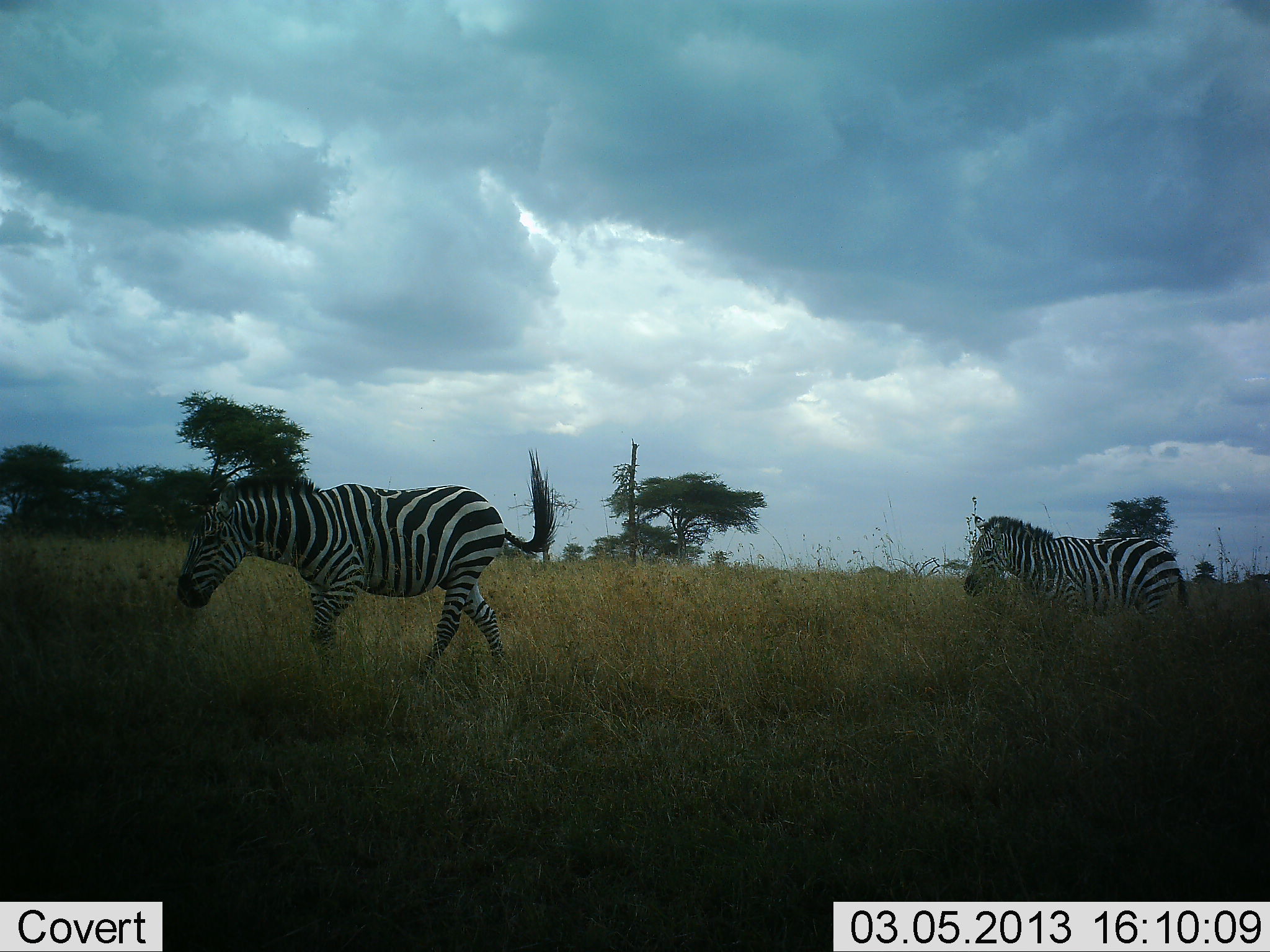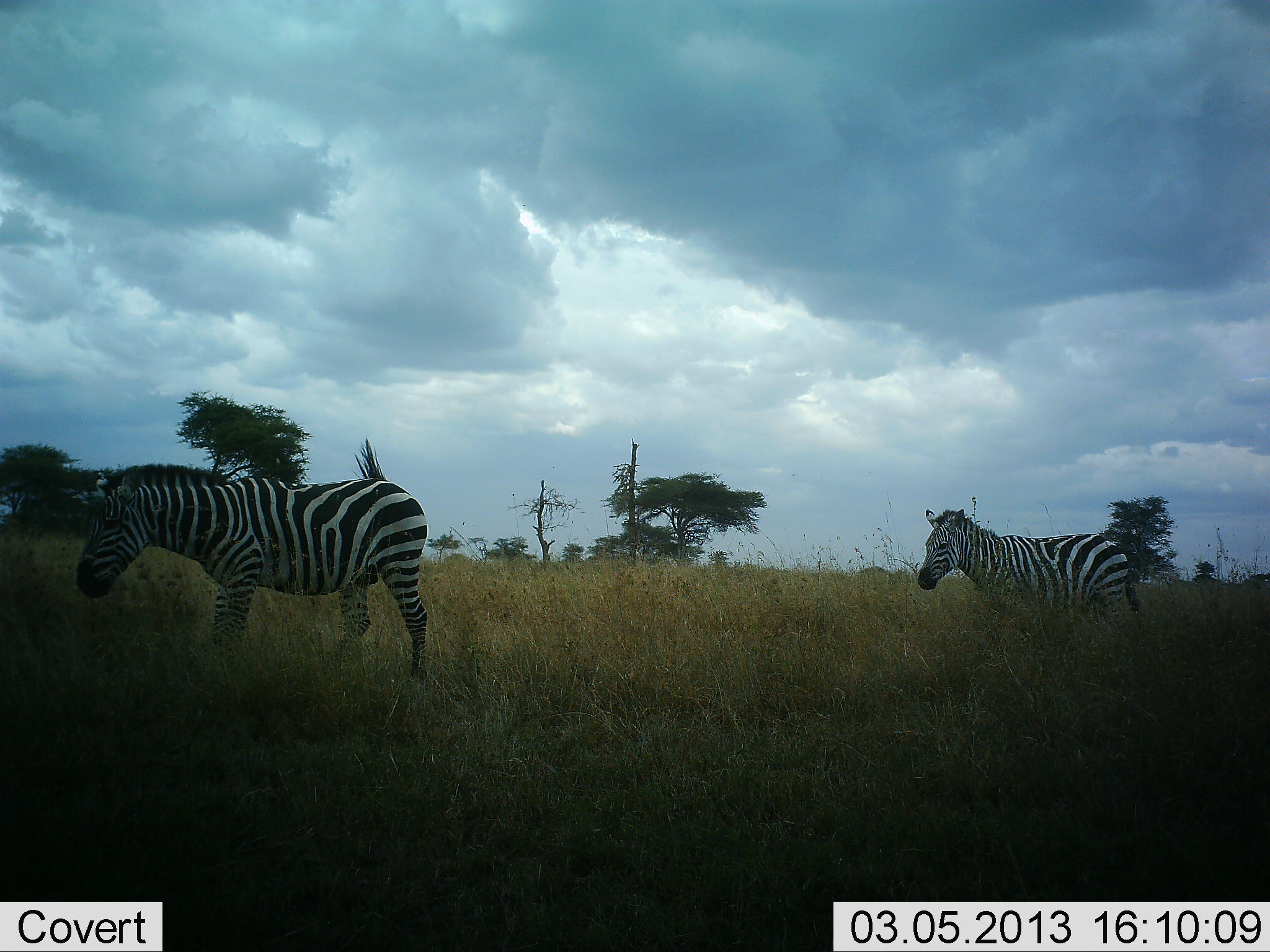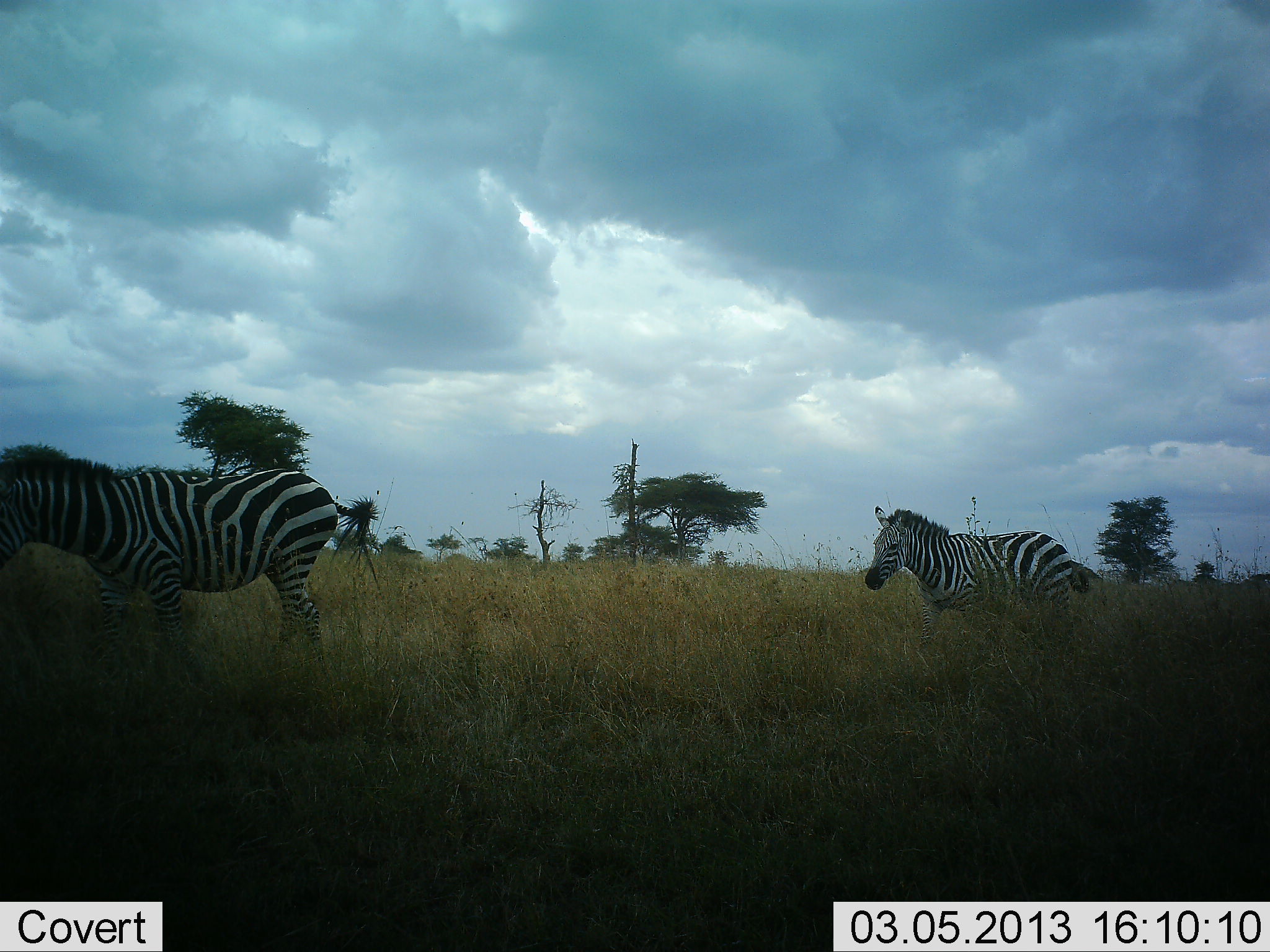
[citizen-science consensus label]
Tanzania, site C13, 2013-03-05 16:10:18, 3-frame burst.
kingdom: Animalia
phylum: Chordata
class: Mammalia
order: Perissodactyla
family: Equidae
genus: Equus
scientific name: Equus quagga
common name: plains zebra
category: zebra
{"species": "zebra (plains zebra) (Equus quagga)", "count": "2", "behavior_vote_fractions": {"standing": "6%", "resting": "0%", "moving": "97%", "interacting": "0%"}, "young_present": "0%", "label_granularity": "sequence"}